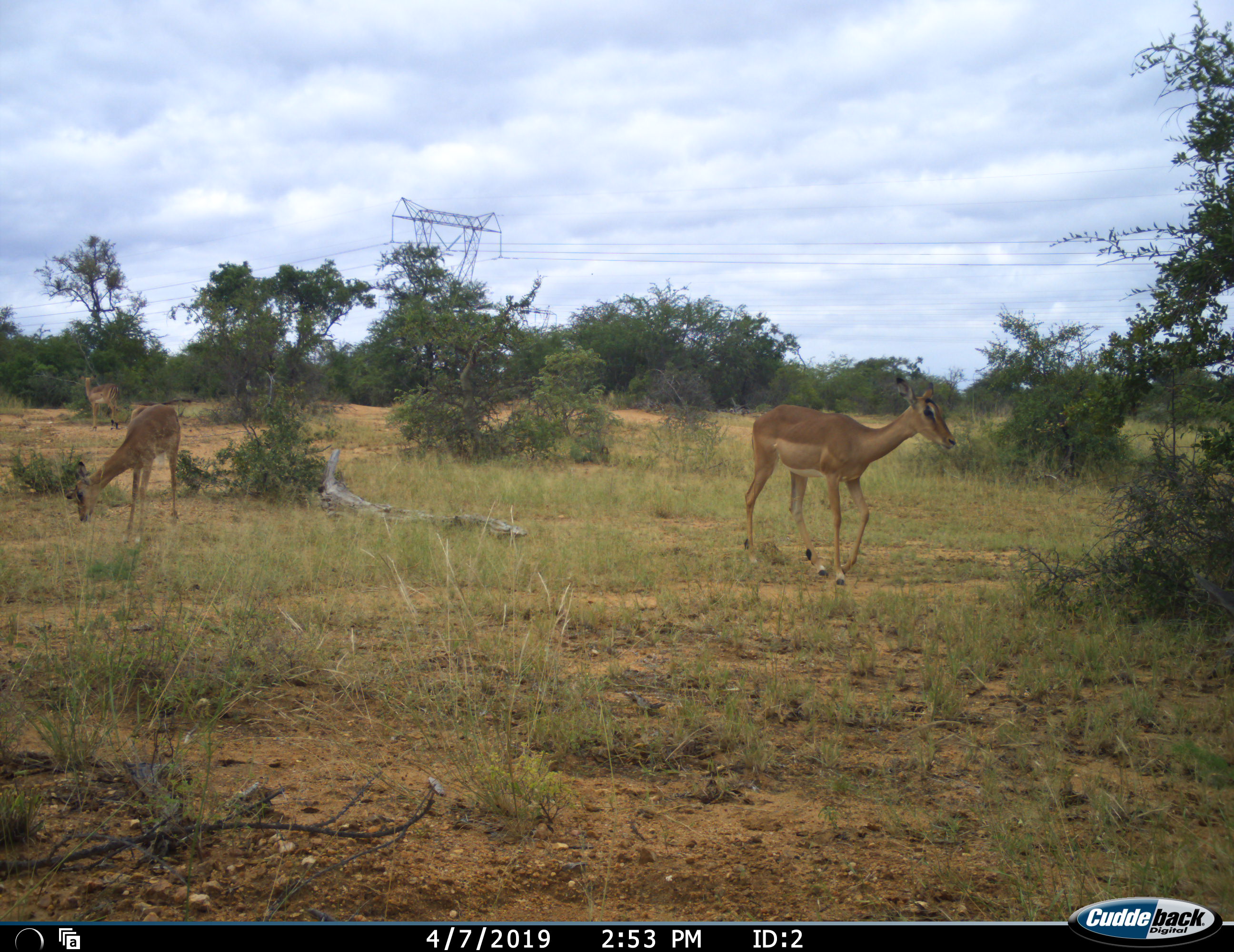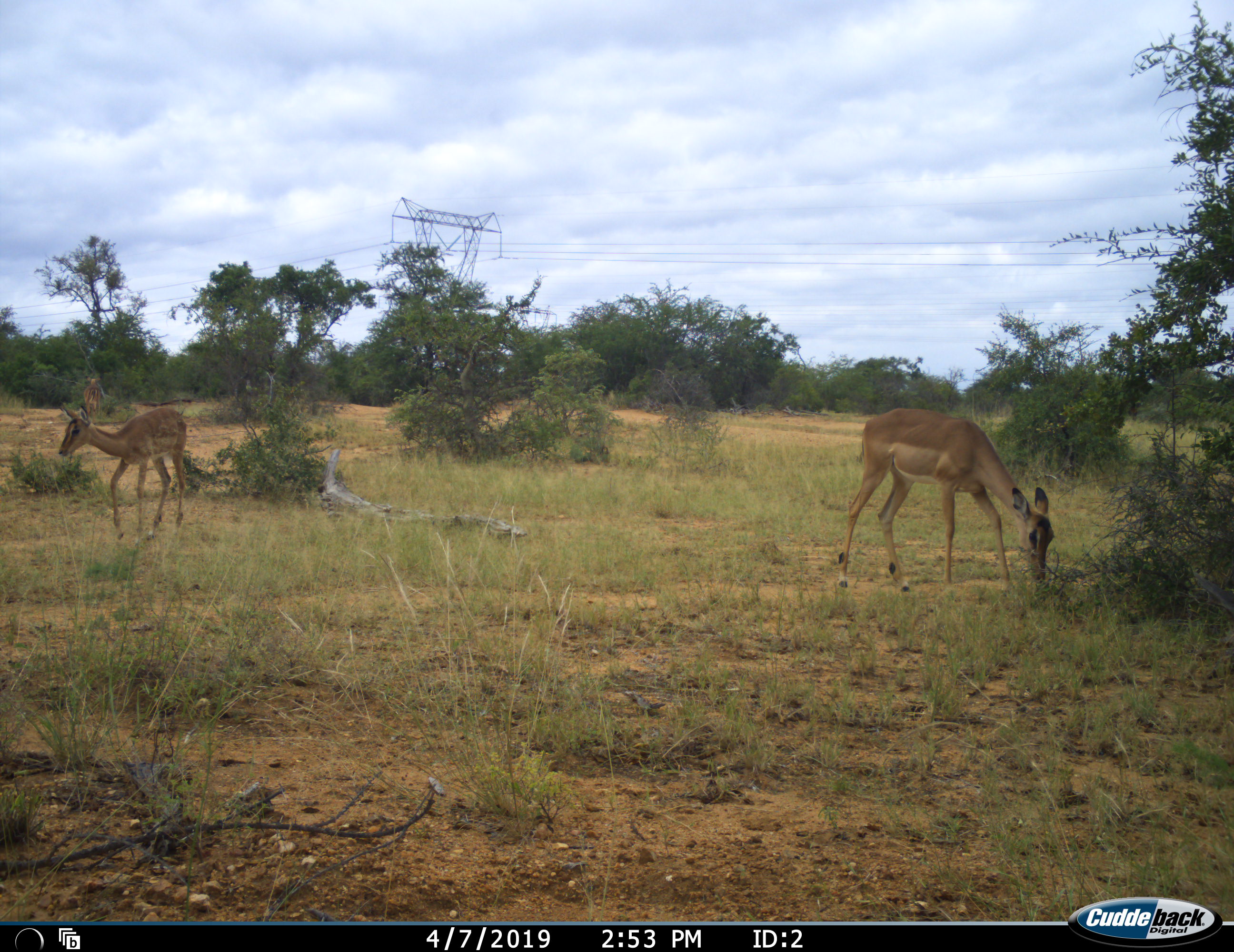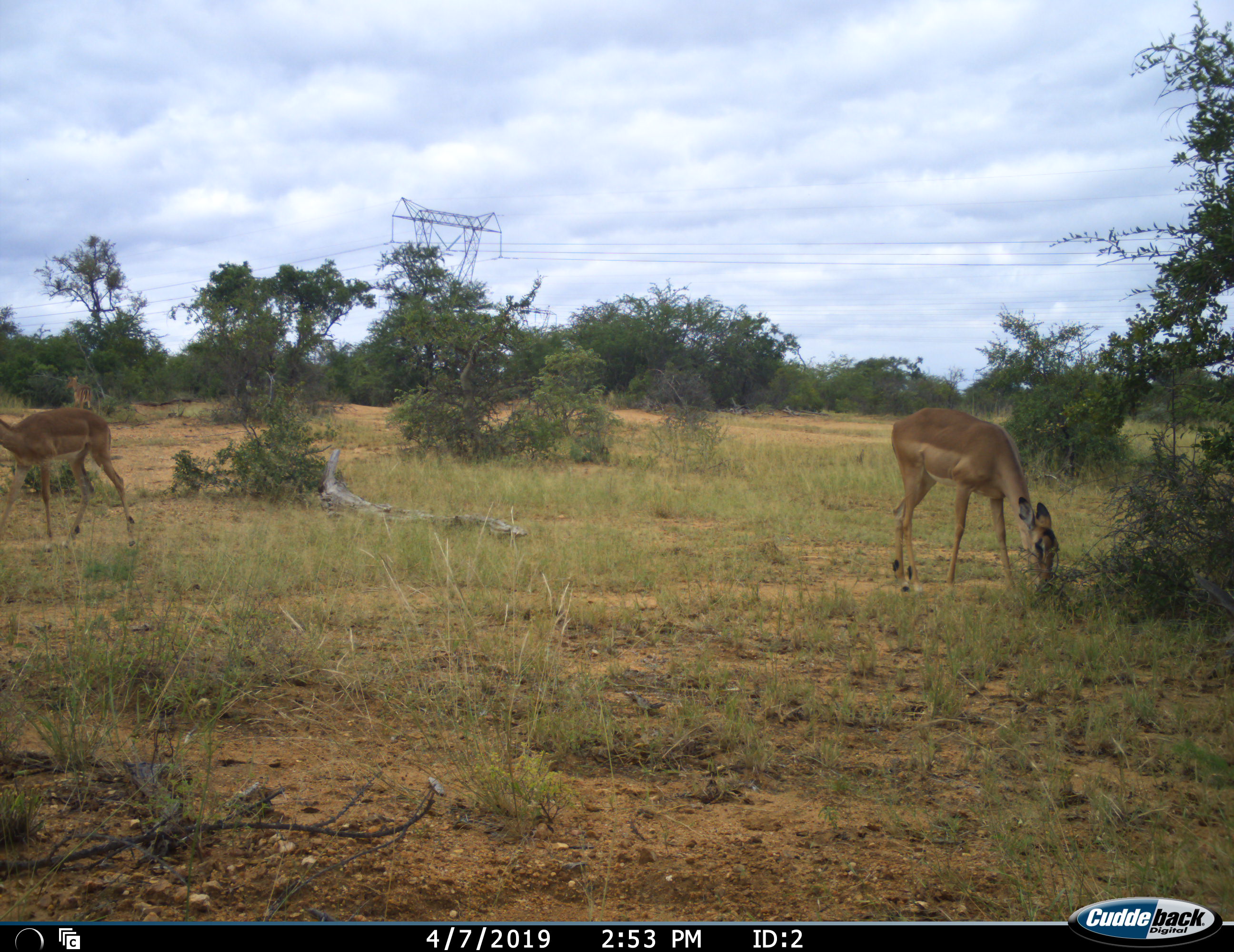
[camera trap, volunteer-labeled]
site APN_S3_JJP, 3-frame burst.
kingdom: Animalia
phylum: Chordata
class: Mammalia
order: Artiodactyla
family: Bovidae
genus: Aepyceros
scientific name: Aepyceros melampus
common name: impala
Impala (Aepyceros melampus), count 3. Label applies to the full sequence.